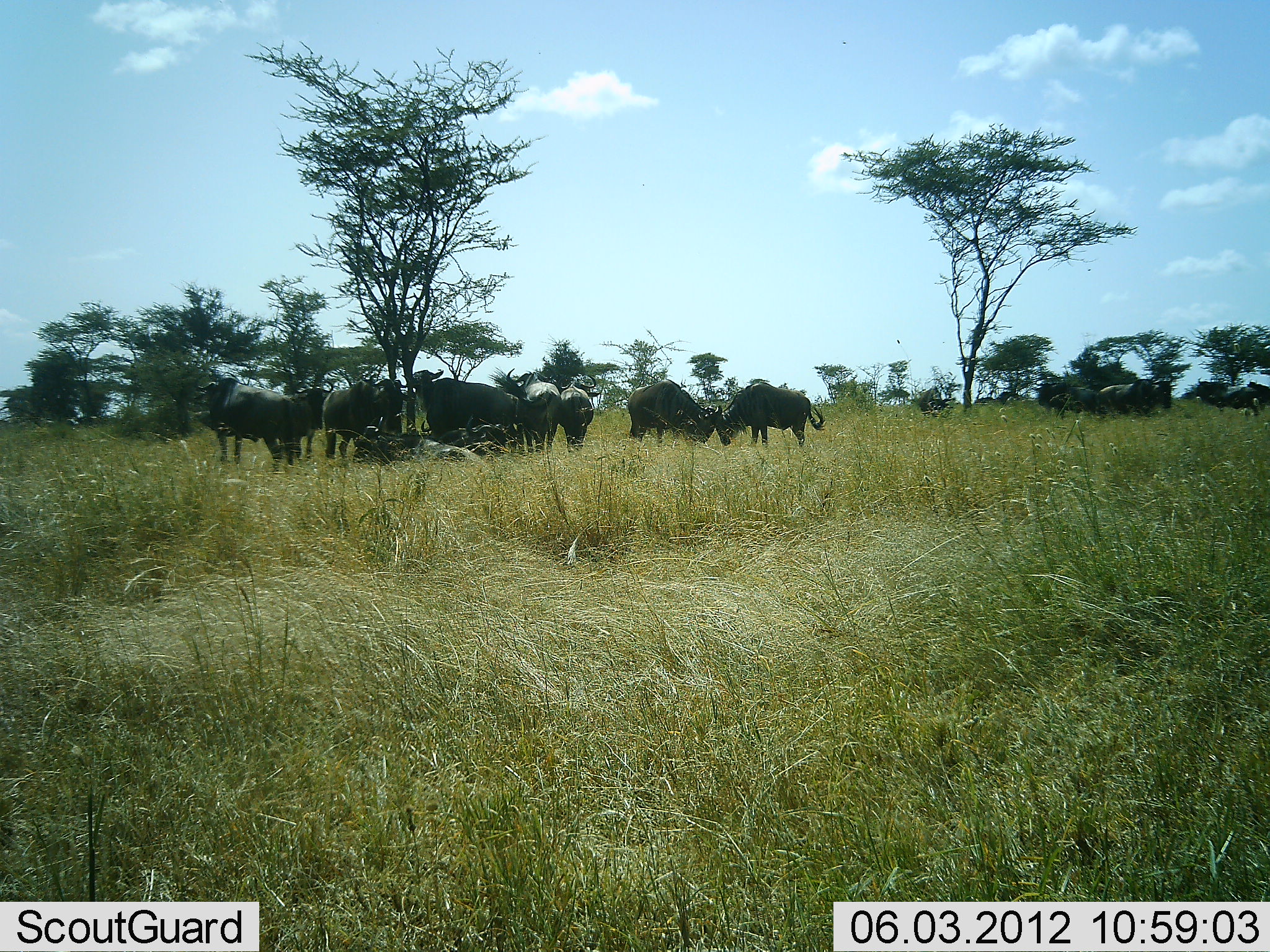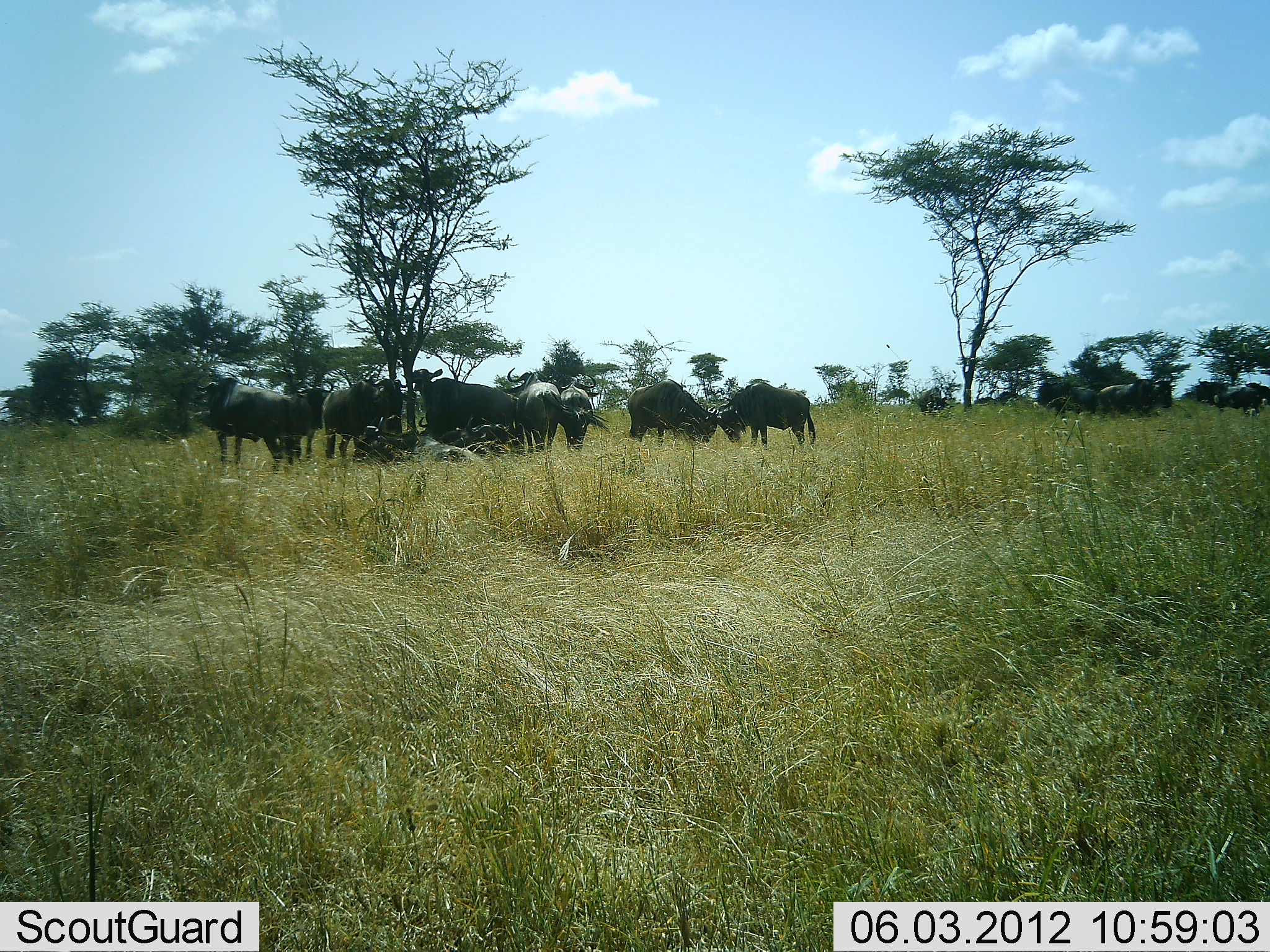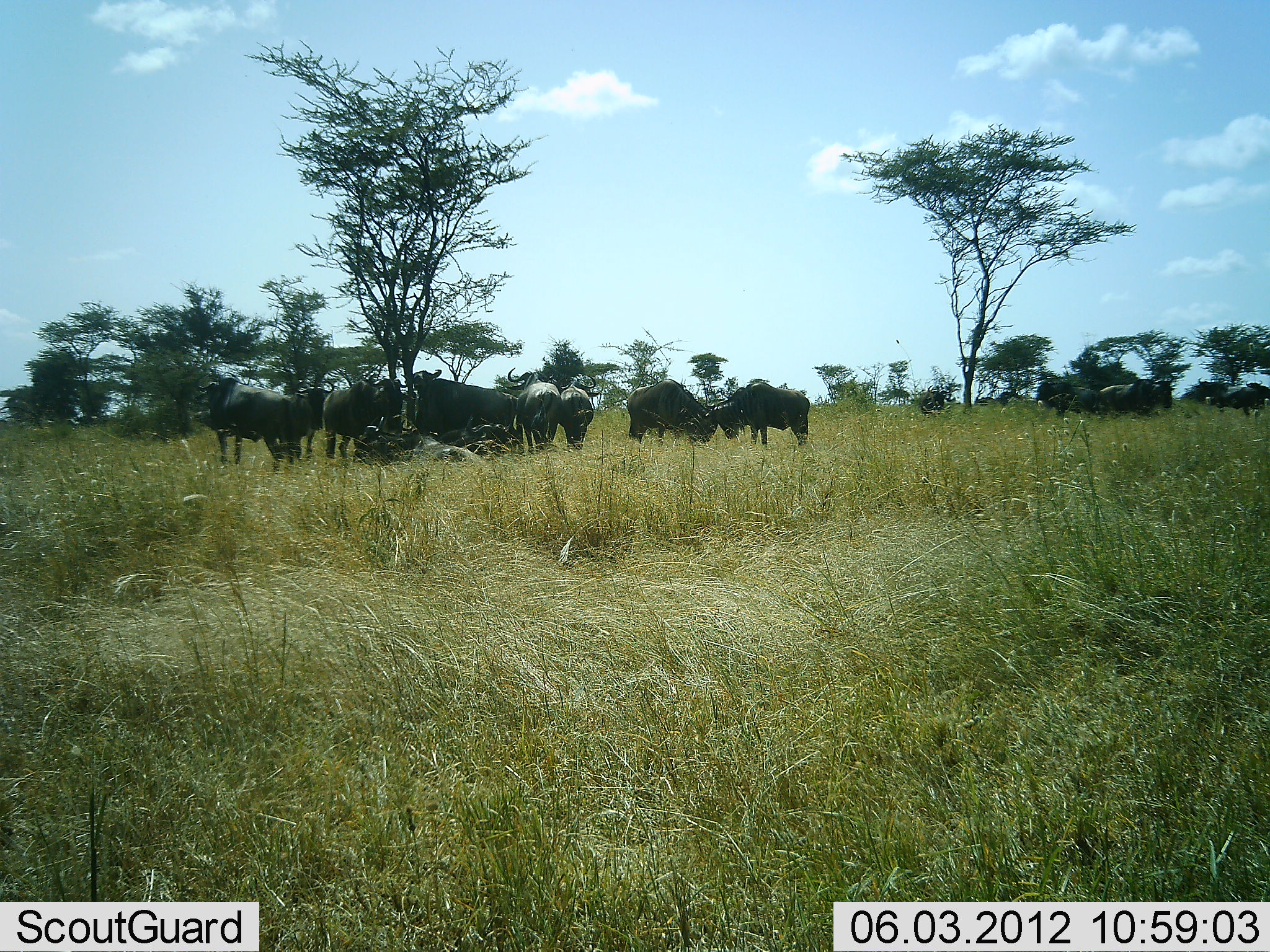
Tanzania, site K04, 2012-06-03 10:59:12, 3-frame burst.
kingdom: Animalia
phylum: Chordata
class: Mammalia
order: Artiodactyla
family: Bovidae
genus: Connochaetes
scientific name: Connochaetes taurinus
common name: blue wildebeest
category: wildebeest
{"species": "wildebeest (blue wildebeest) (Connochaetes taurinus)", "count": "11-50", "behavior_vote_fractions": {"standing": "90%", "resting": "40%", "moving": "0%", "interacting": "0%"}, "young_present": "0%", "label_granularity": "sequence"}